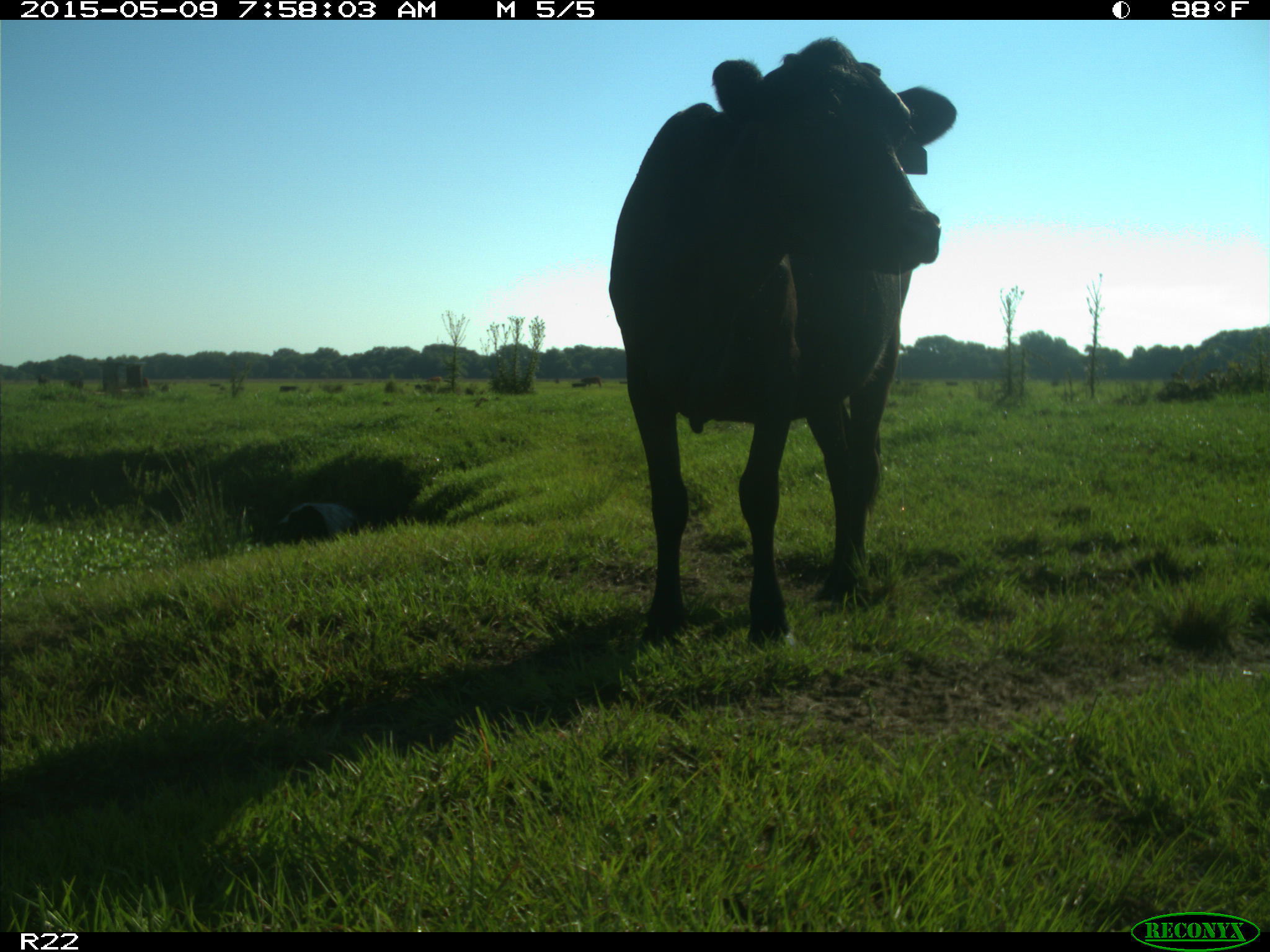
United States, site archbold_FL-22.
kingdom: Animalia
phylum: Chordata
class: Mammalia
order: Artiodactyla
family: Bovidae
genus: Bos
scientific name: Bos taurus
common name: domestic cow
Bos taurus (domestic cow).